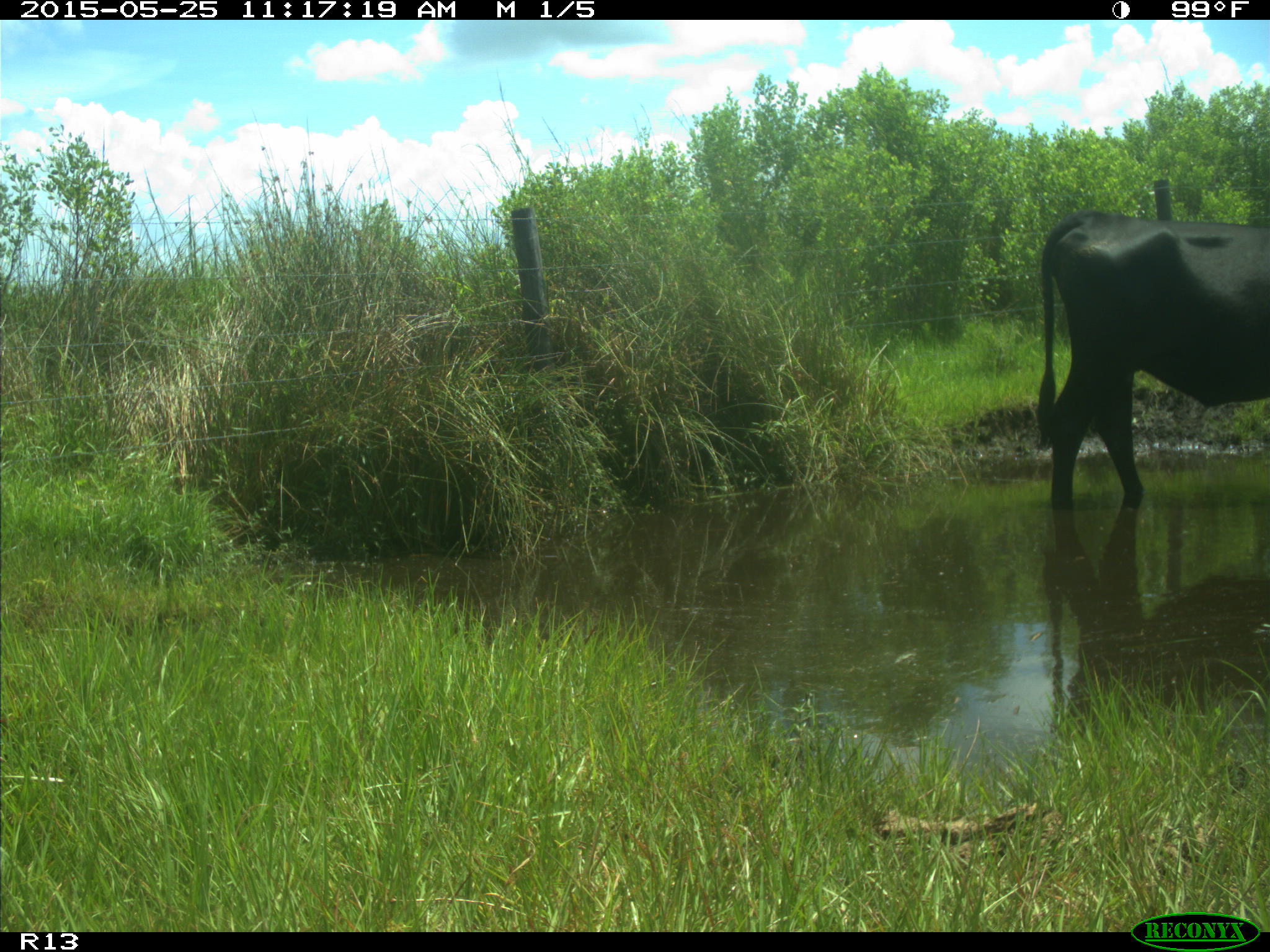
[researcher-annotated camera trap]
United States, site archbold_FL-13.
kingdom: Animalia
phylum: Chordata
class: Mammalia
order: Artiodactyla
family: Bovidae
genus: Bos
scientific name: Bos taurus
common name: domestic cow